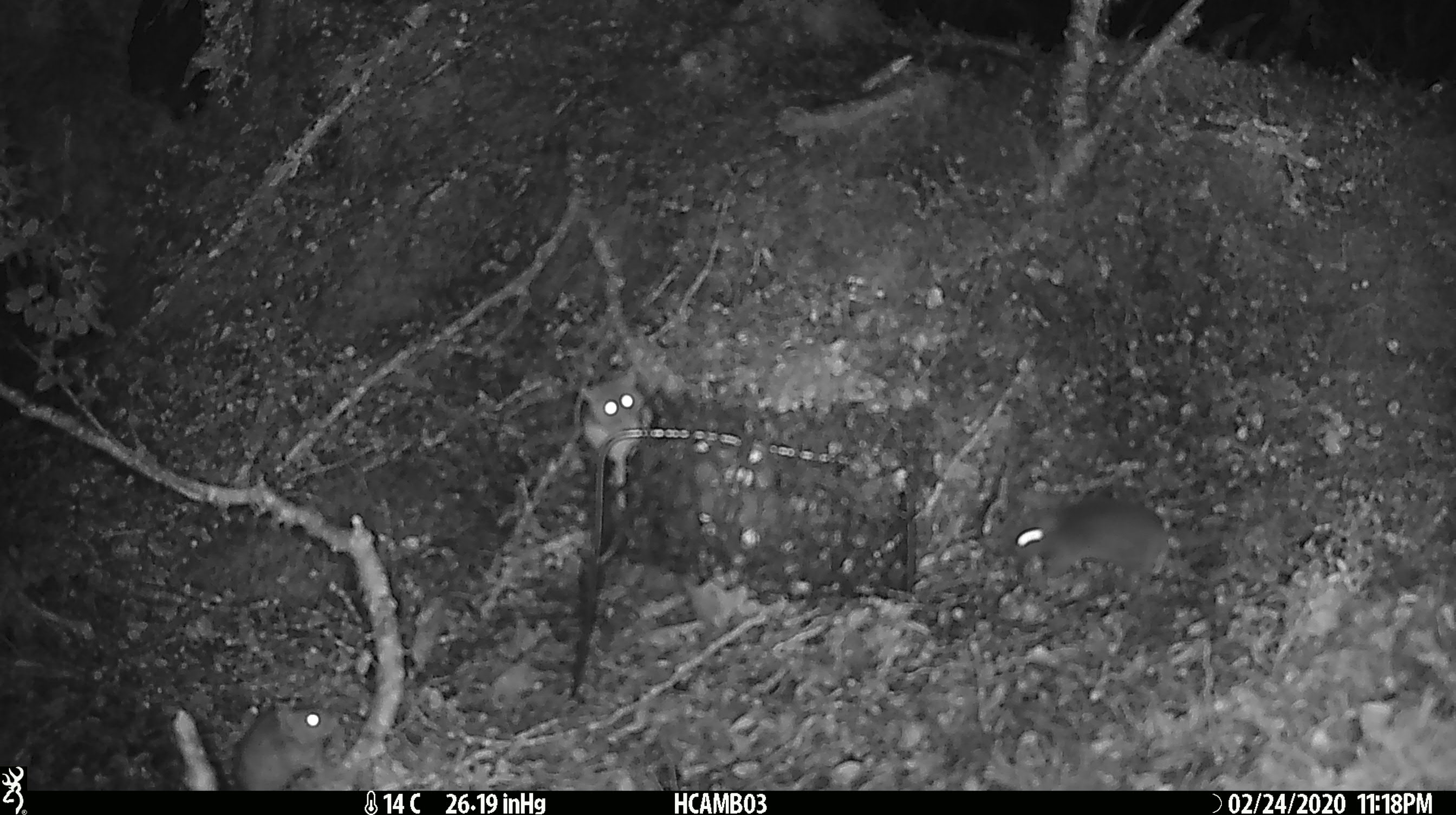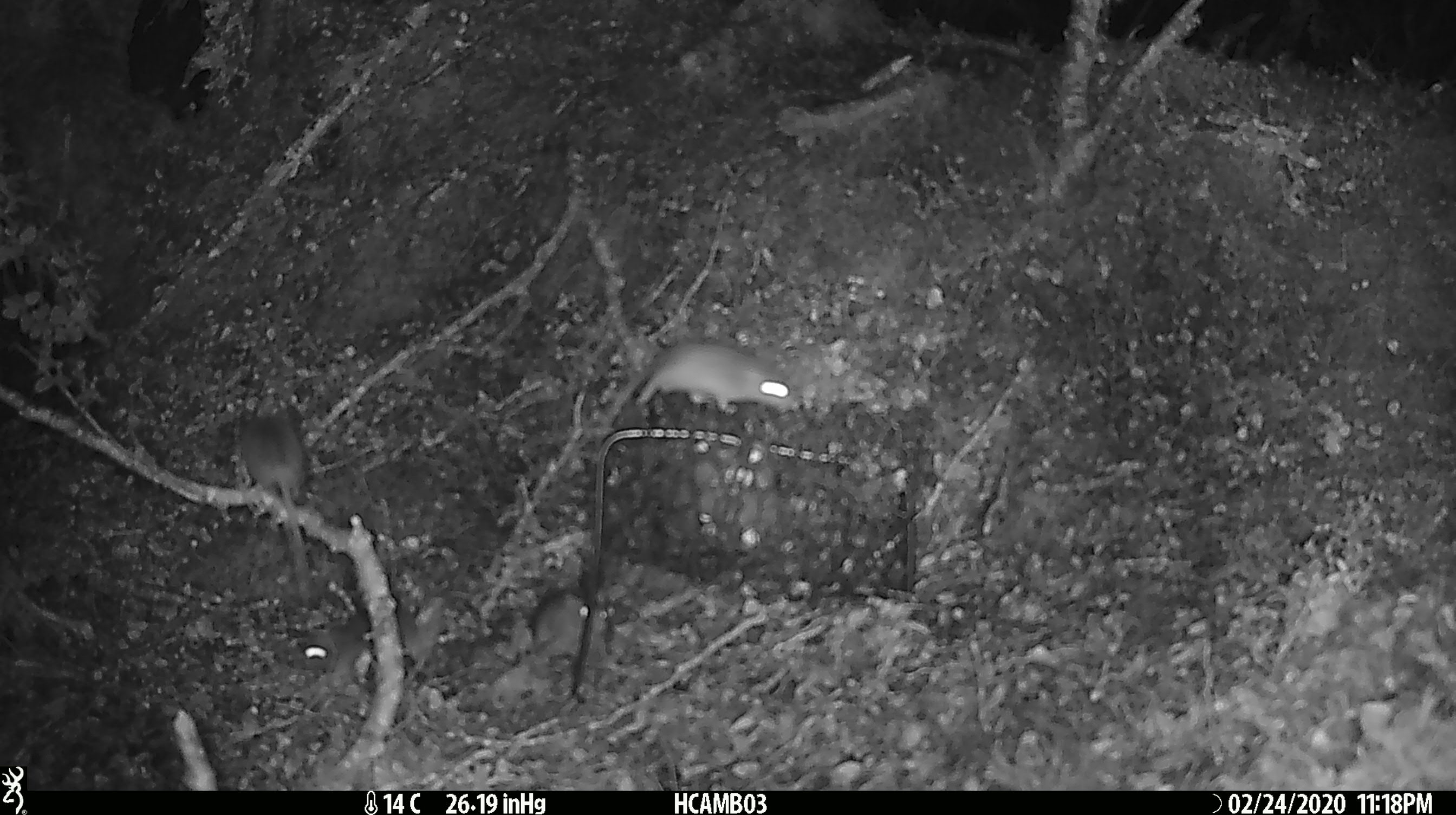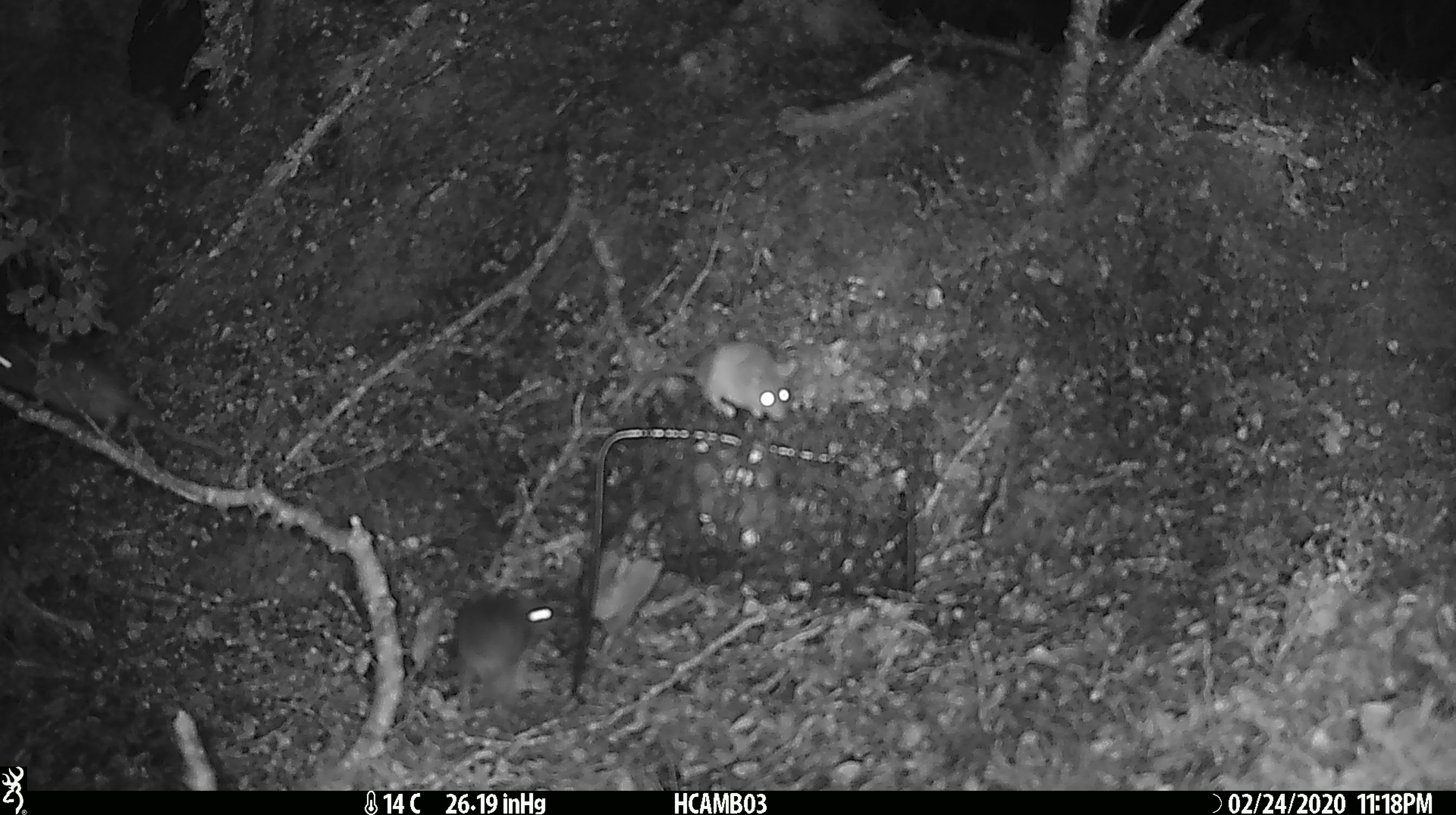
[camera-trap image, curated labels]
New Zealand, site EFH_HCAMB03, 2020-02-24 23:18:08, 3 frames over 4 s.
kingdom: Animalia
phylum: Chordata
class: Mammalia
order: Rodentia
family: Muridae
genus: Mus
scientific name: Mus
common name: mouse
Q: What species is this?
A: Mouse (Mus).